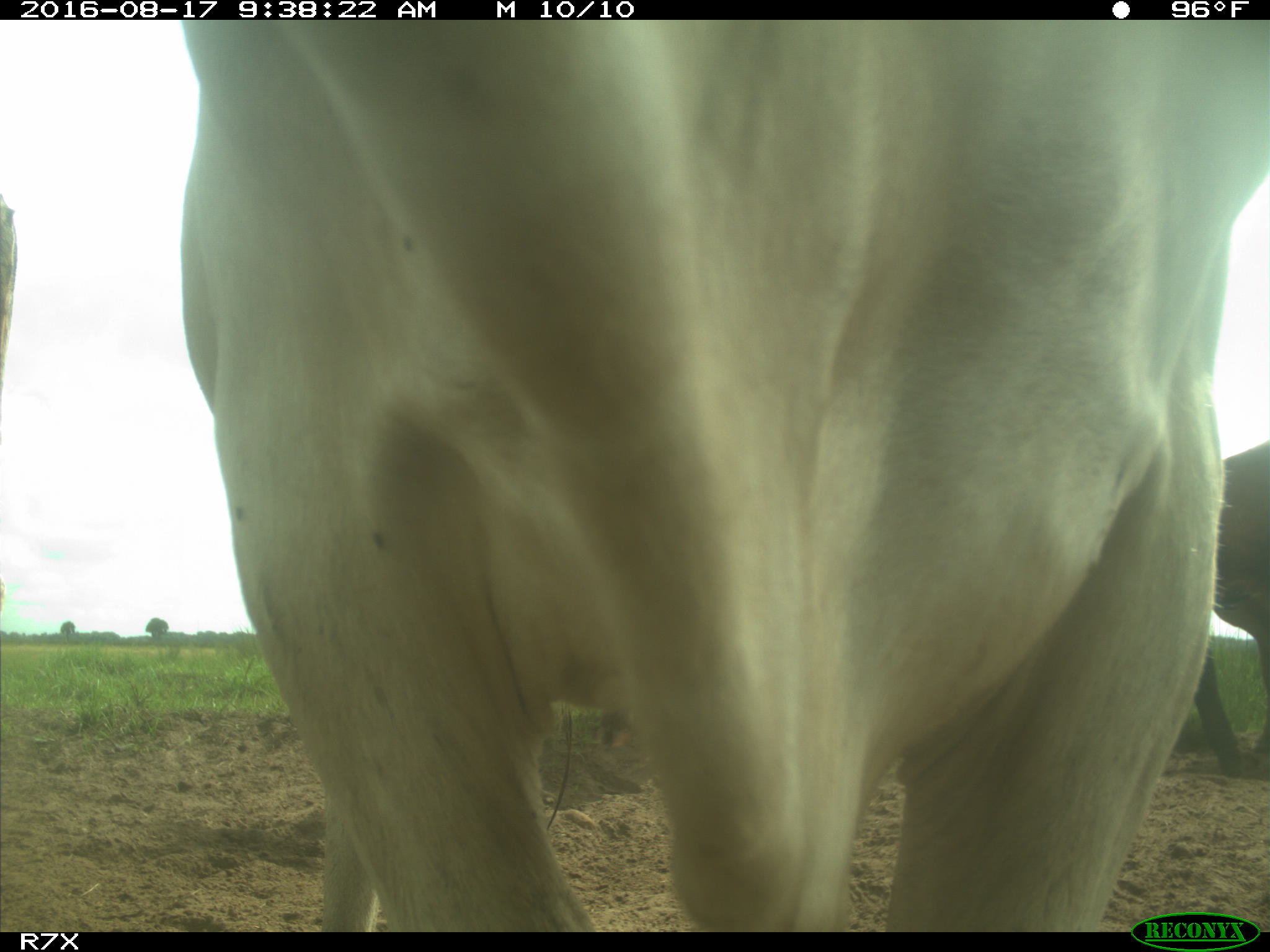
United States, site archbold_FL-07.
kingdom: Animalia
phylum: Chordata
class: Mammalia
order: Artiodactyla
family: Bovidae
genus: Bos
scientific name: Bos taurus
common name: domestic cow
Bos taurus (domestic cow).